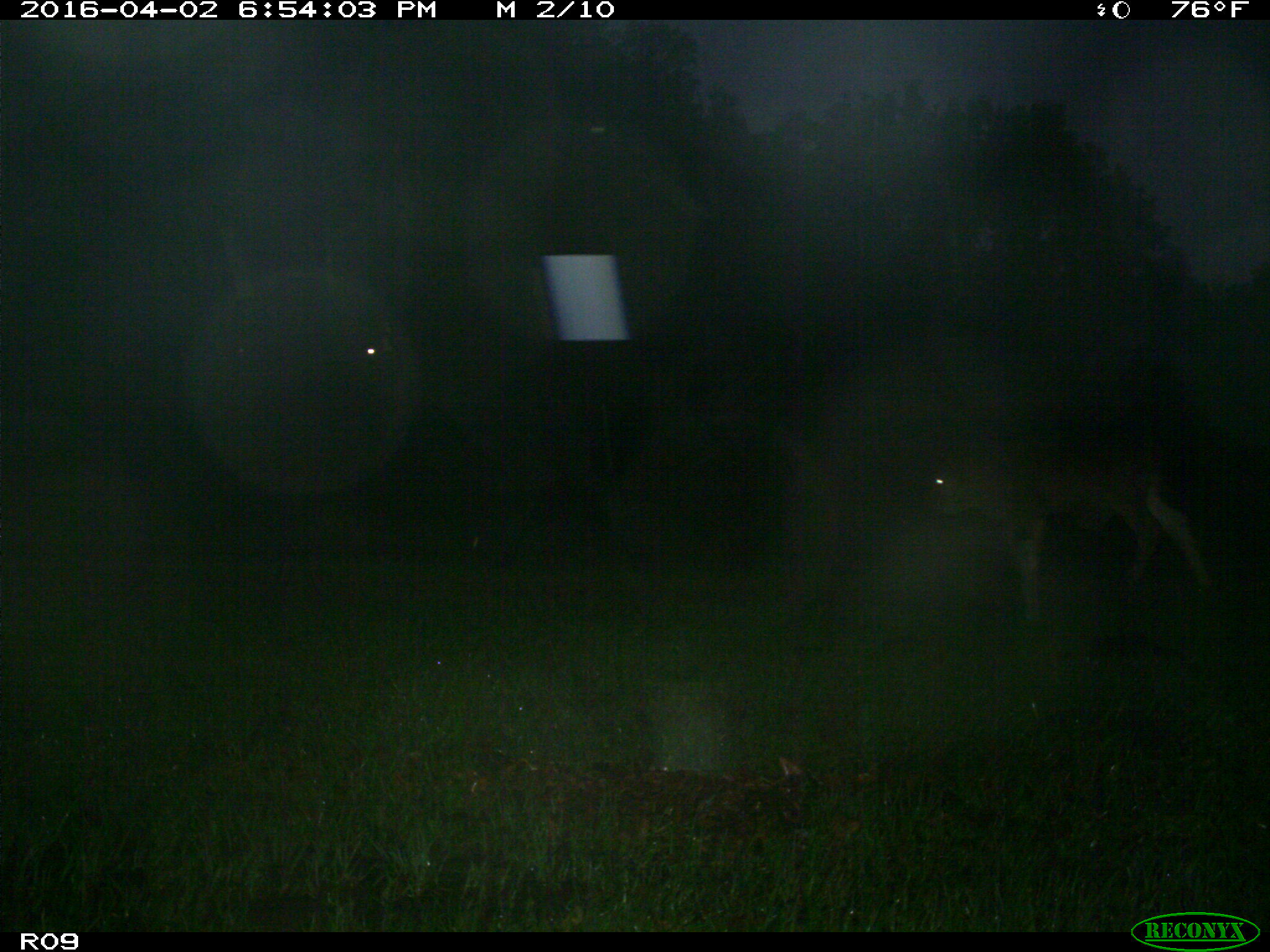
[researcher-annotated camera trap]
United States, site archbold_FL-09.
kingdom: Animalia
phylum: Chordata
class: Mammalia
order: Artiodactyla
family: Bovidae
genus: Bos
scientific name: Bos taurus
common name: domestic cow